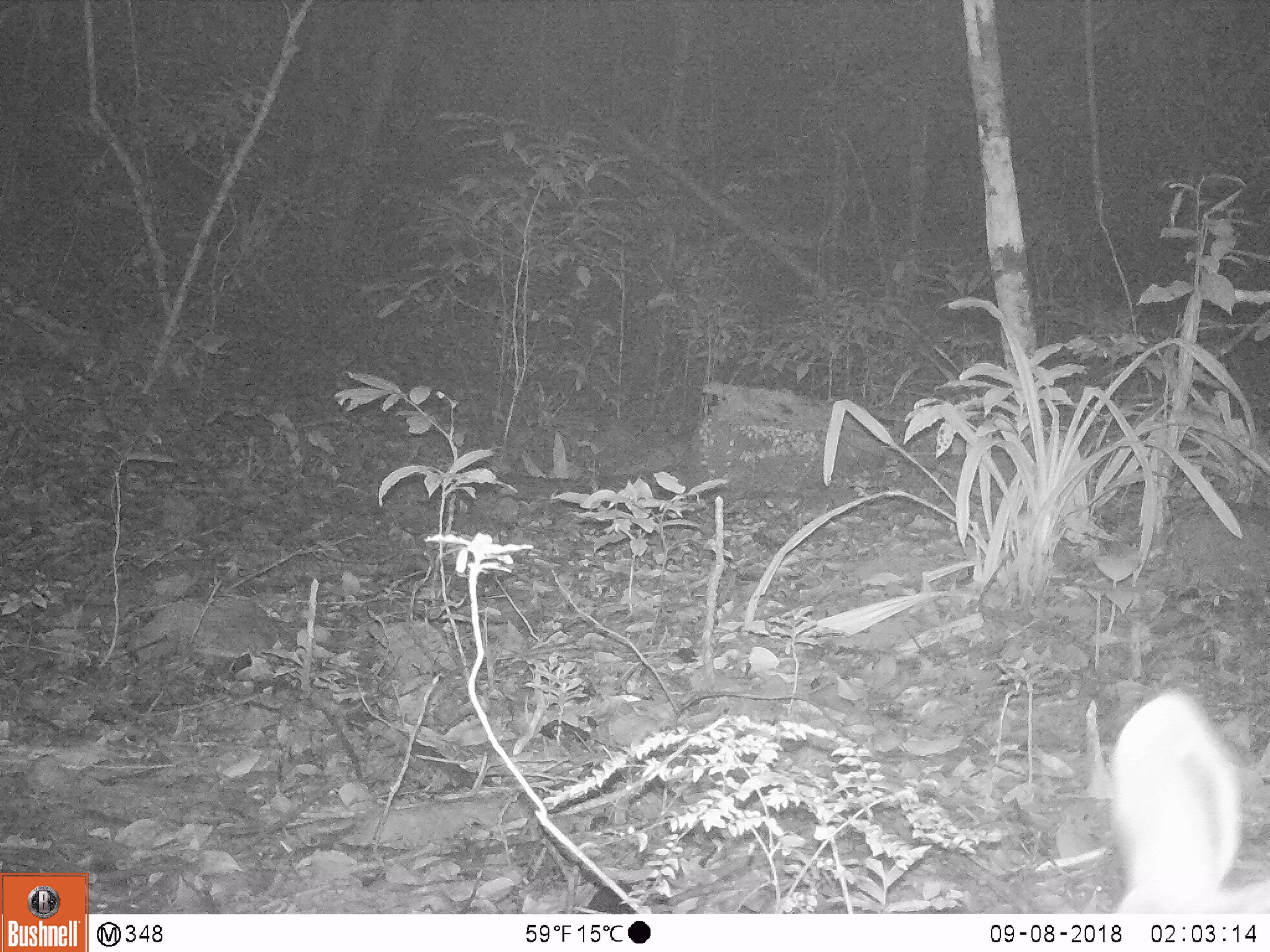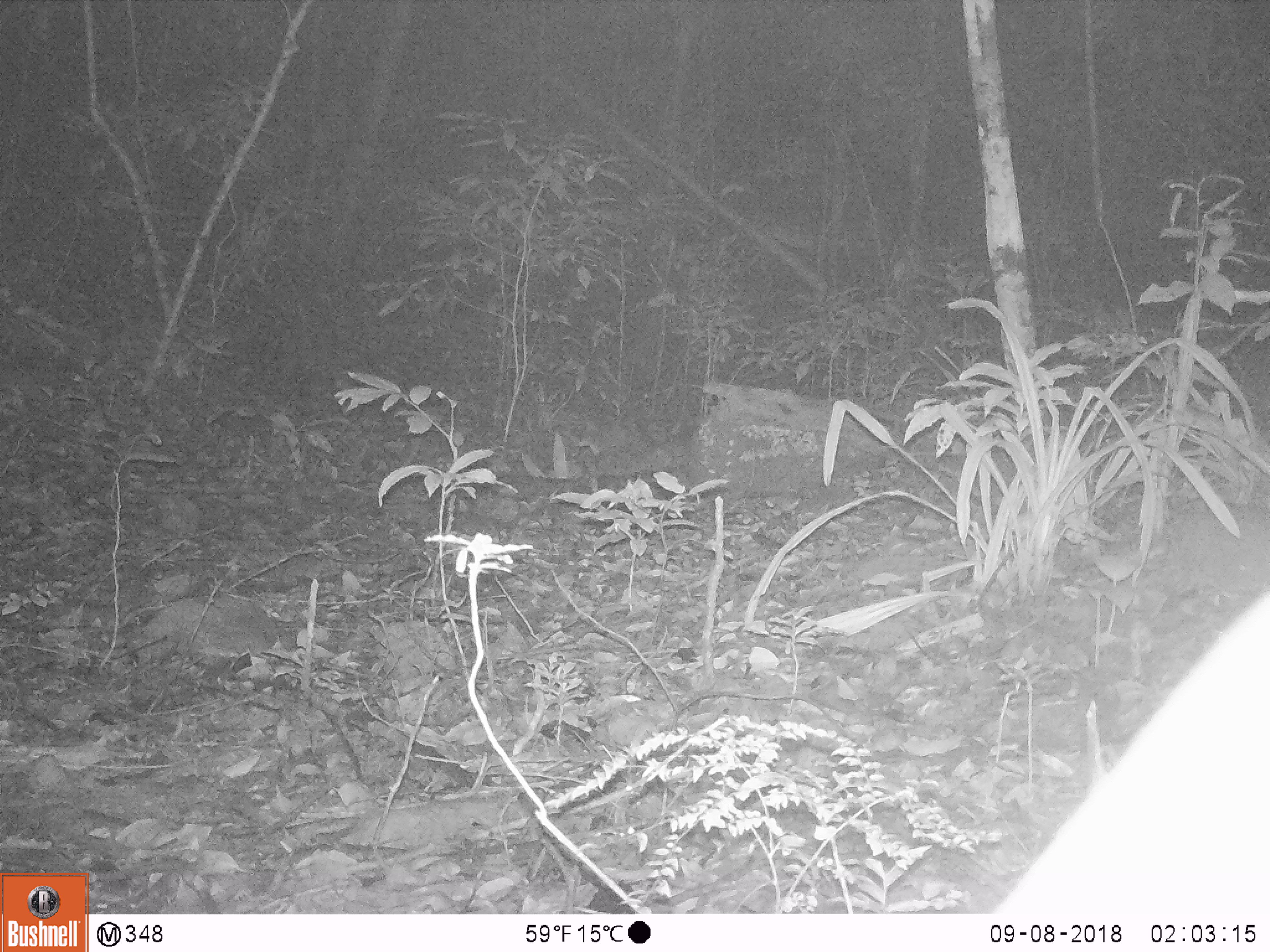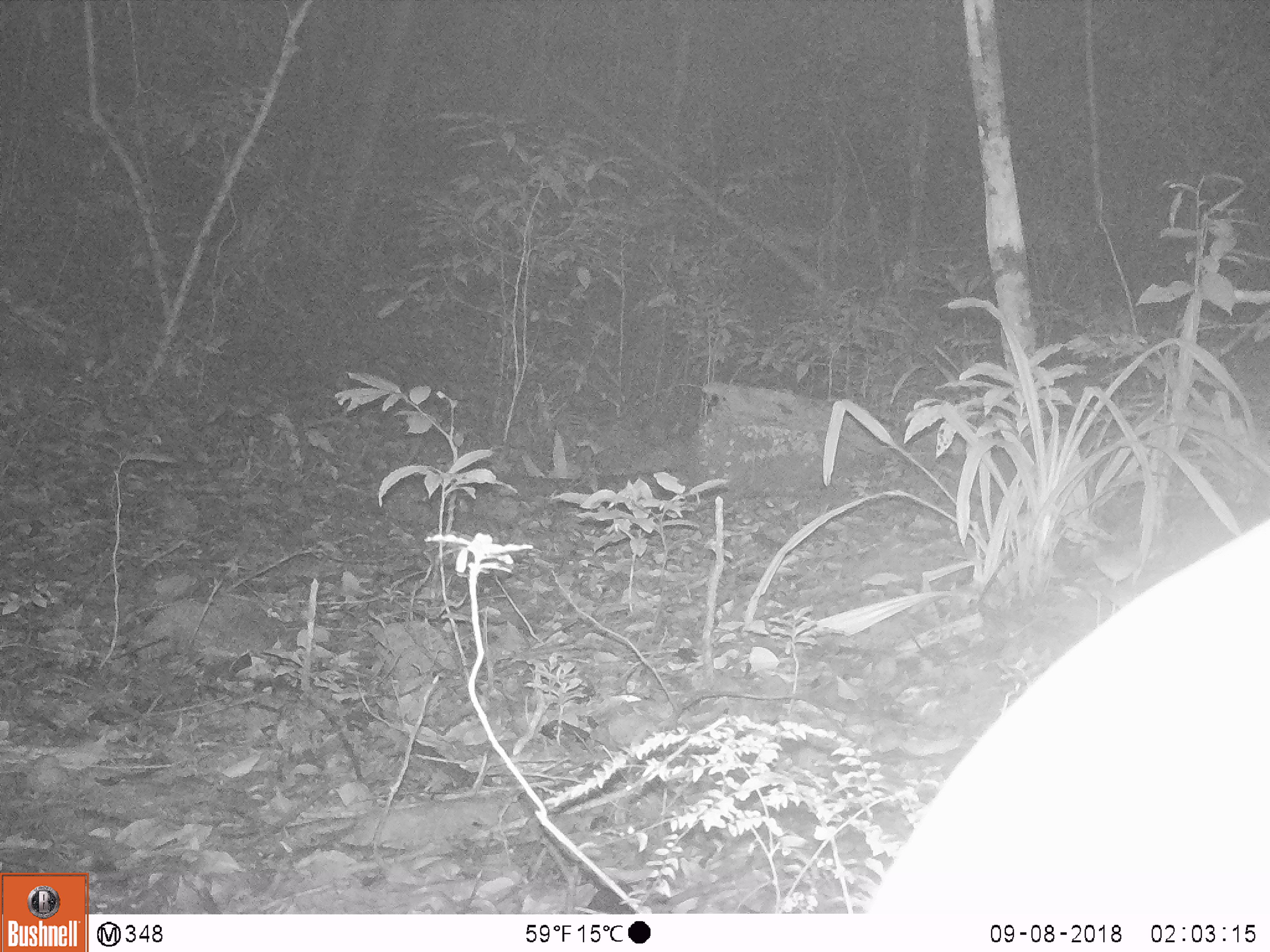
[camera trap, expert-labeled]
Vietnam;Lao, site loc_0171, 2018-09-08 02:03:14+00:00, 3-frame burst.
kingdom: Animalia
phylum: Chordata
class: Mammalia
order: Artiodactyla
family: Cervidae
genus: Muntiacus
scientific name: Muntiacus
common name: muntjacs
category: unidentified muntjac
Unidentified muntjac (muntjacs) (Muntiacus). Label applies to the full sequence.